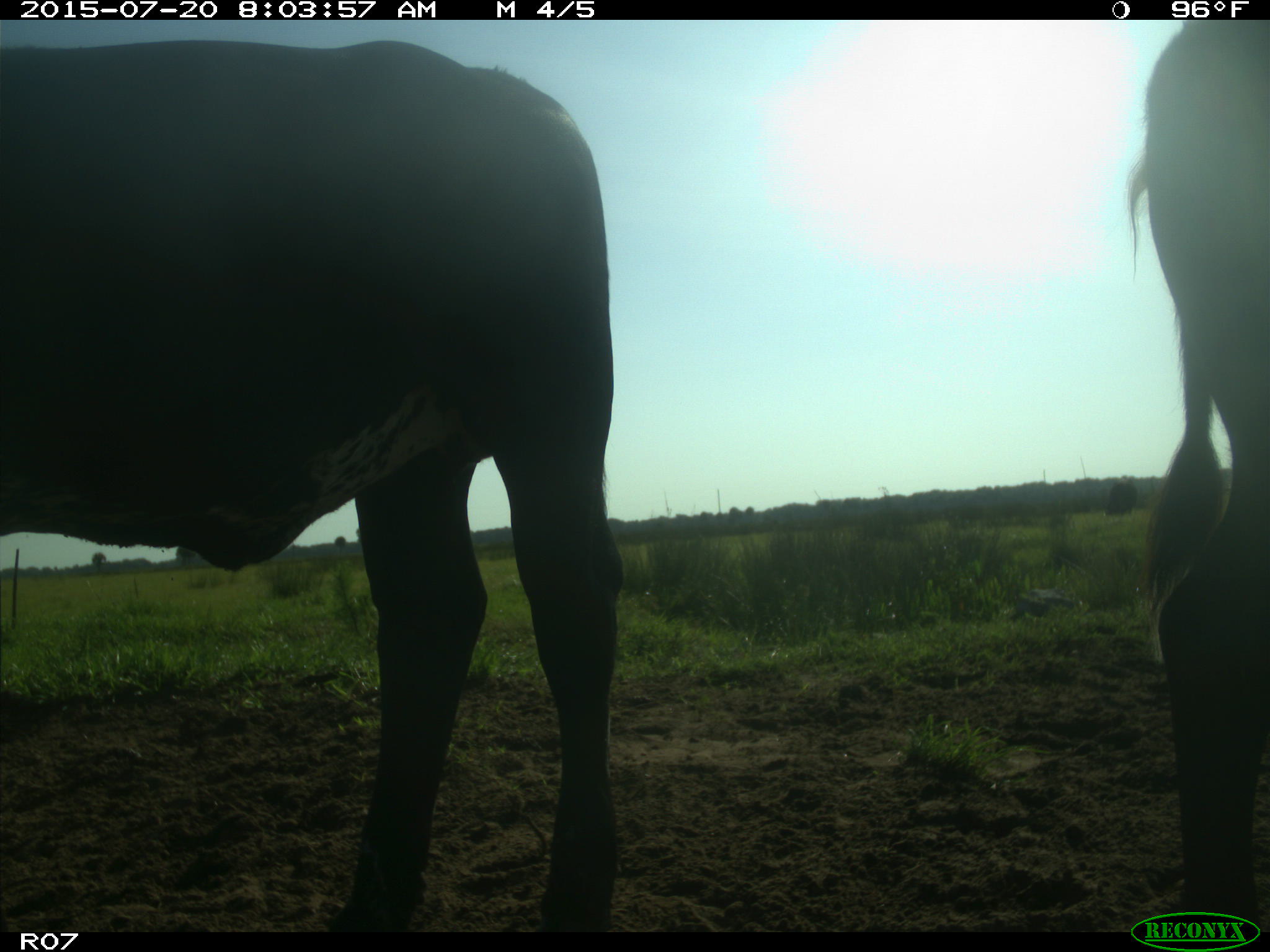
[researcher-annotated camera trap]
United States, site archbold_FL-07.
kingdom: Animalia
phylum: Chordata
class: Mammalia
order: Artiodactyla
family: Bovidae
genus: Bos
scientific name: Bos taurus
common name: domestic cow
Bos taurus (domestic cow).